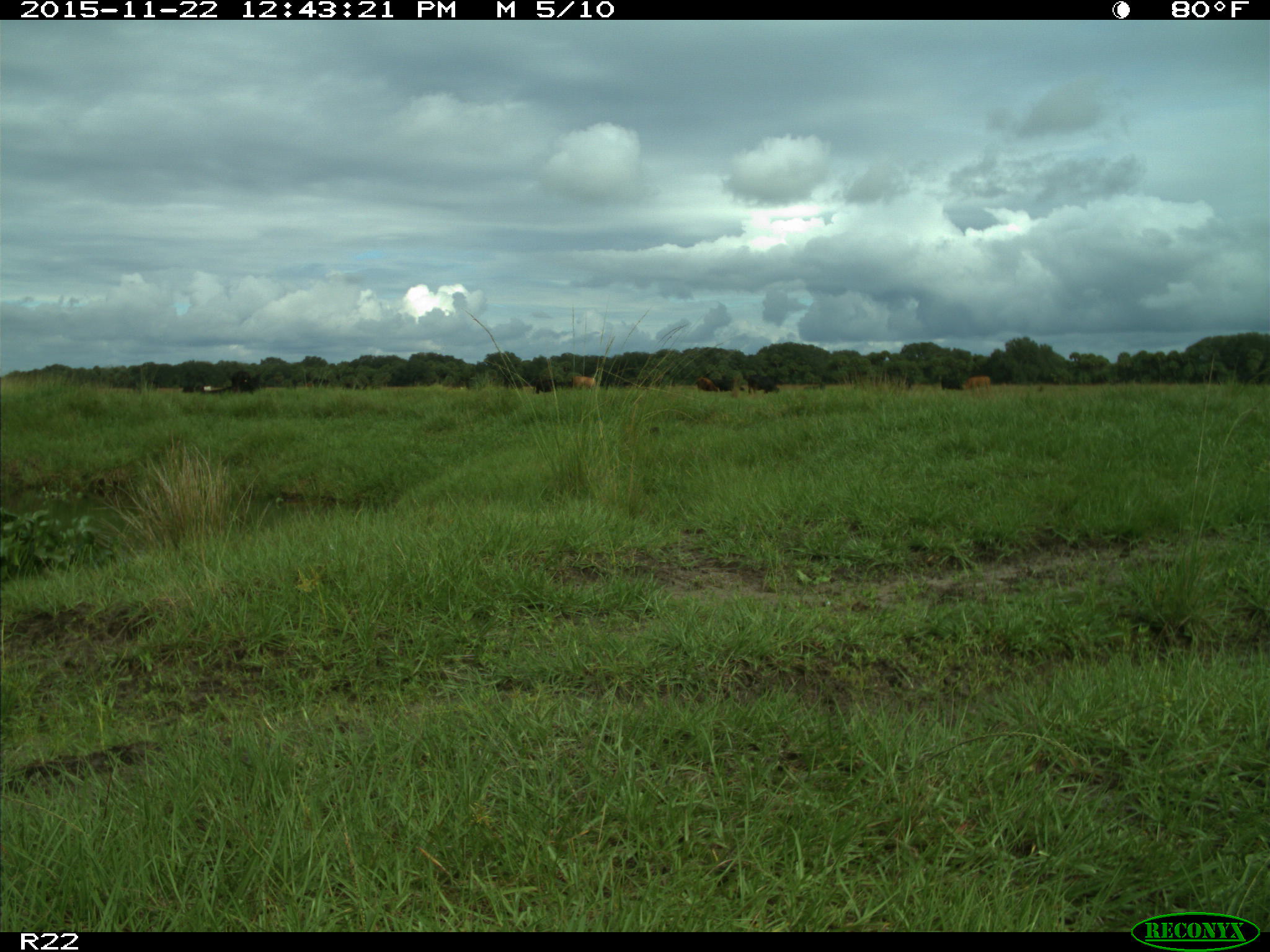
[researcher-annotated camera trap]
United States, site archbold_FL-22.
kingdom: Animalia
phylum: Chordata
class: Mammalia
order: Artiodactyla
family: Bovidae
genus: Bos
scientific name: Bos taurus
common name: domestic cow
Bos taurus (domestic cow).